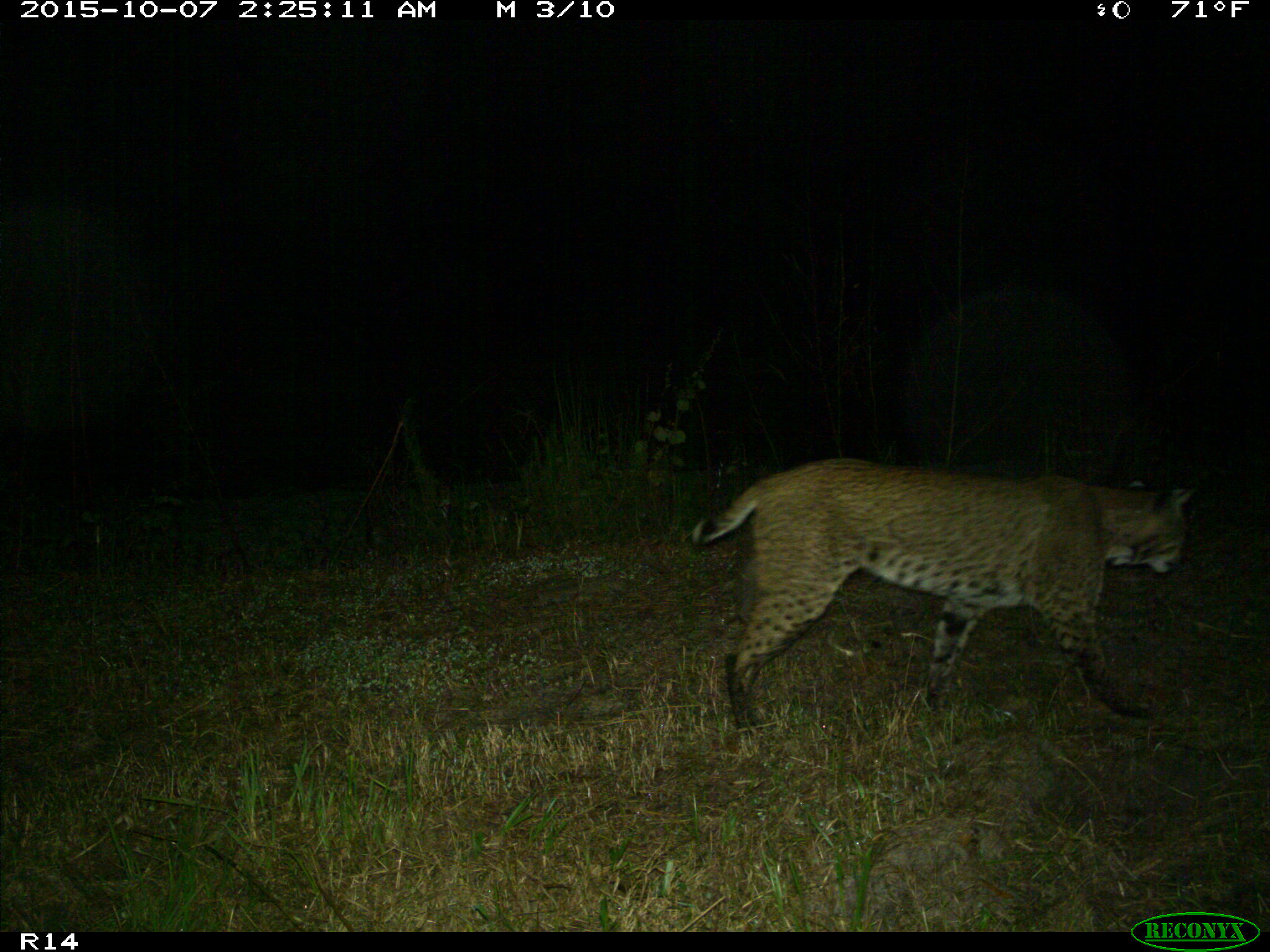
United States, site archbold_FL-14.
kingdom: Animalia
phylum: Chordata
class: Mammalia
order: Carnivora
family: Felidae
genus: Lynx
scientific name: Lynx rufus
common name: bobcat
Lynx rufus (bobcat).